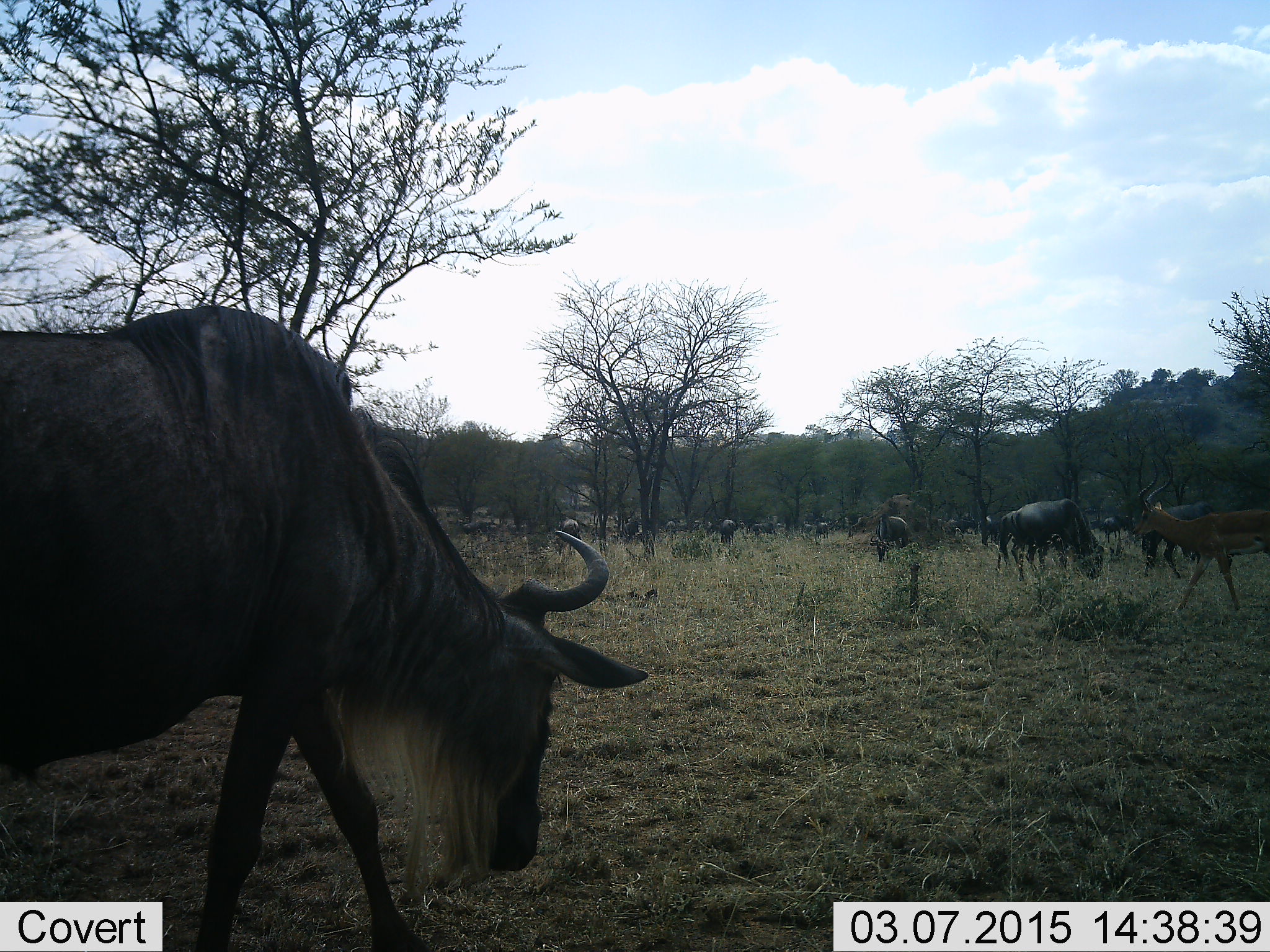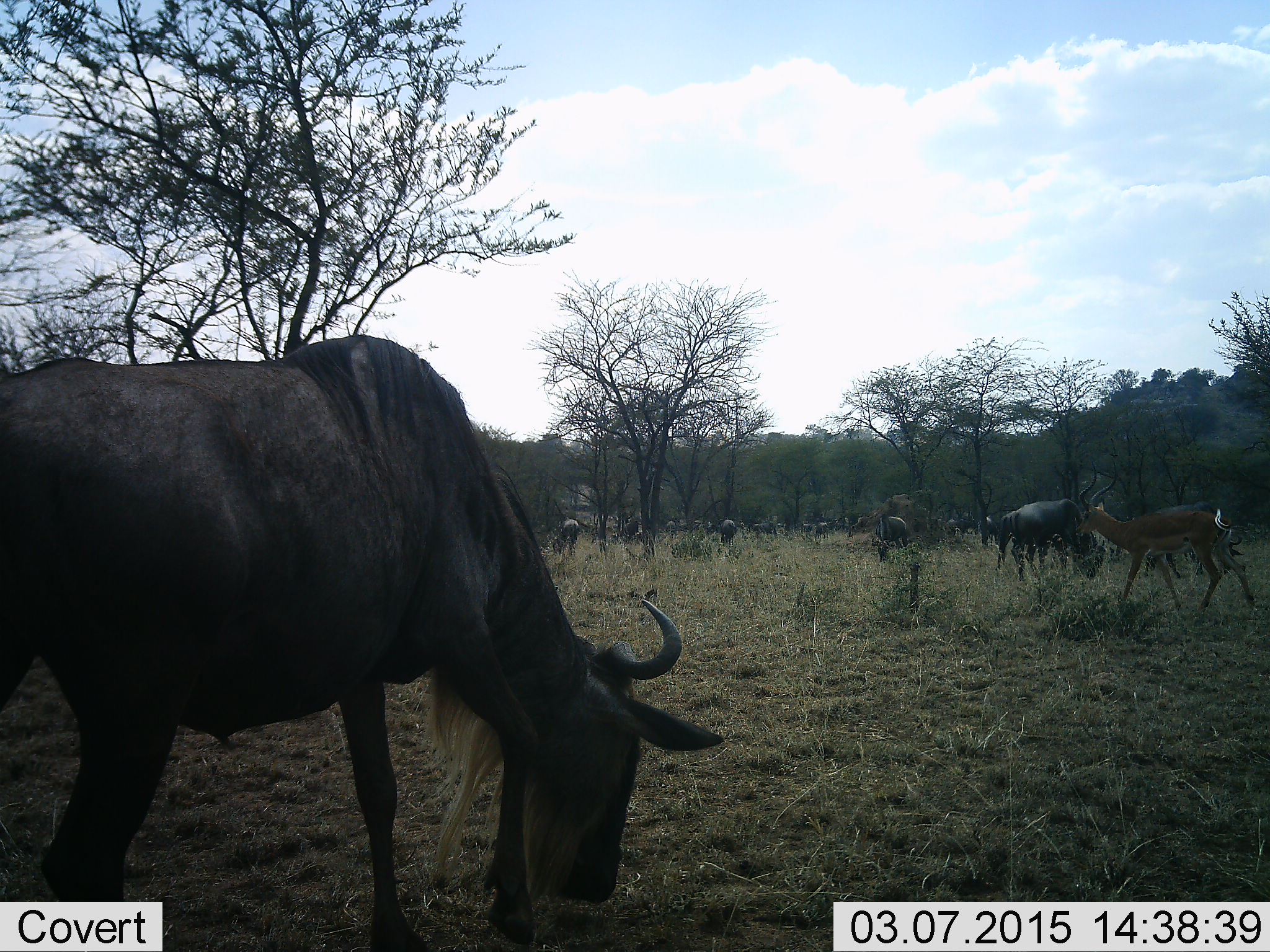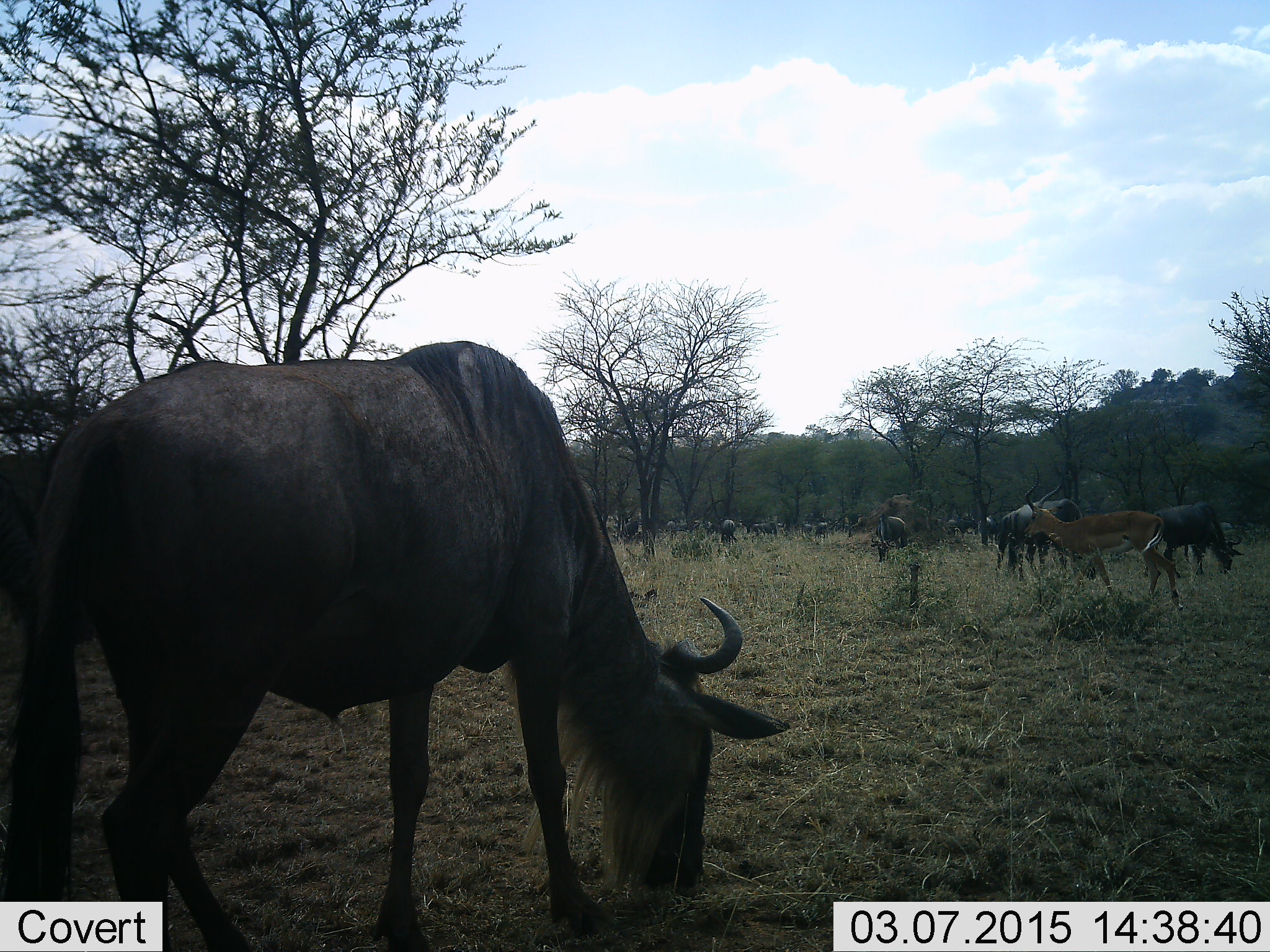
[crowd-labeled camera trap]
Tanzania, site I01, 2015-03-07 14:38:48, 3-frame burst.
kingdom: Animalia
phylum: Chordata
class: Mammalia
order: Artiodactyla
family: Bovidae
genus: Aepyceros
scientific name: Aepyceros melampus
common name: impala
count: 1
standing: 10%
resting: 0%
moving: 90%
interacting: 0%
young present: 0%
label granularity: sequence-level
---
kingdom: Animalia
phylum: Chordata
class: Mammalia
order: Artiodactyla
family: Bovidae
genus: Connochaetes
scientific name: Connochaetes taurinus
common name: blue wildebeest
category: wildebeest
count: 11-50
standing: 38%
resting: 0%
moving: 33%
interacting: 0%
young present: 5%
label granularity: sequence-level